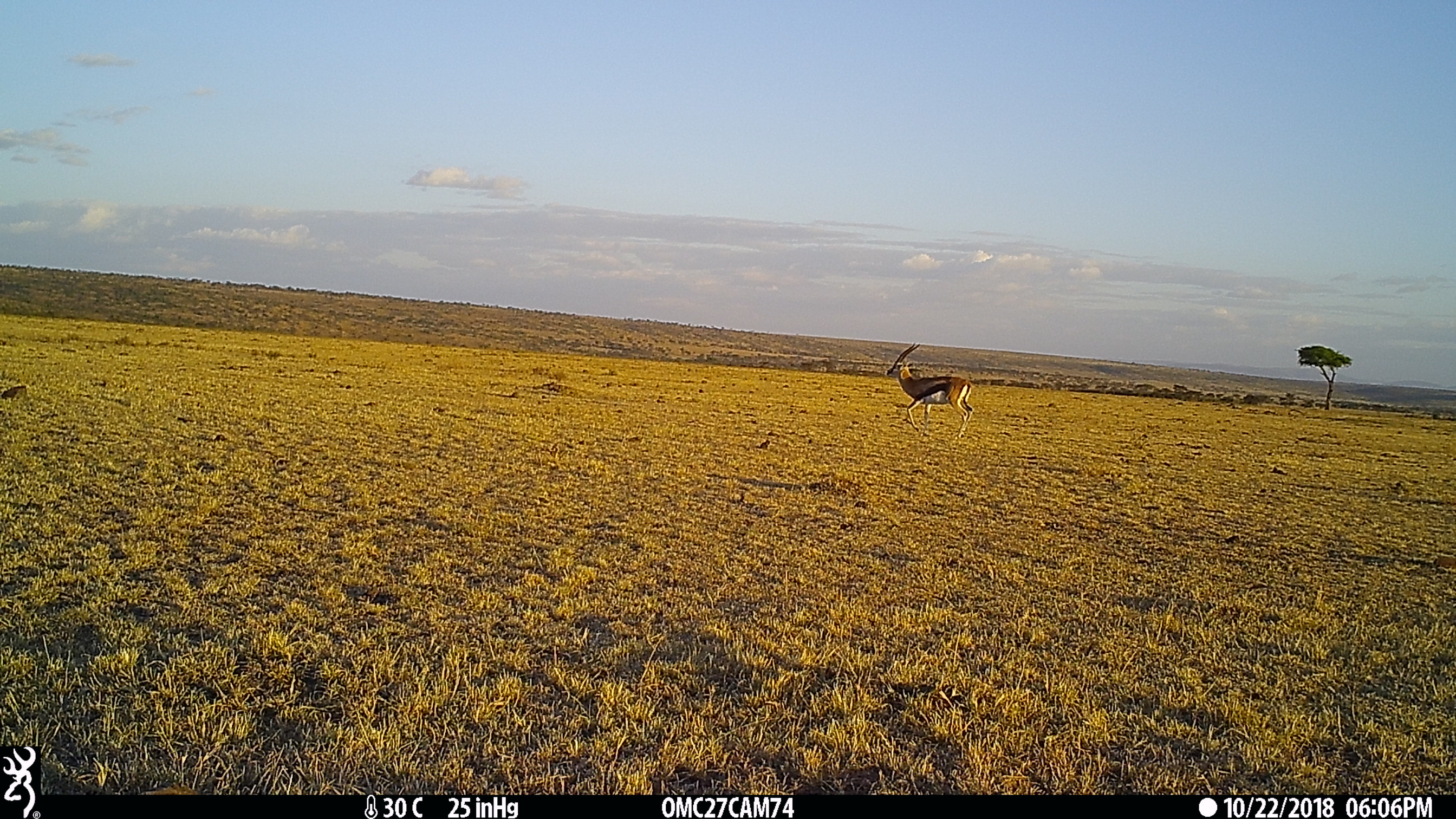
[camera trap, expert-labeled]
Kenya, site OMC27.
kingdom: Animalia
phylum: Chordata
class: Mammalia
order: Artiodactyla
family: Bovidae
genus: Eudorcas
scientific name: Eudorcas thomsonii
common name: thomon's gazelle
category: gazelle thomsons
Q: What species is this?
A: Gazelle thomsons (thomon's gazelle) (Eudorcas thomsonii).